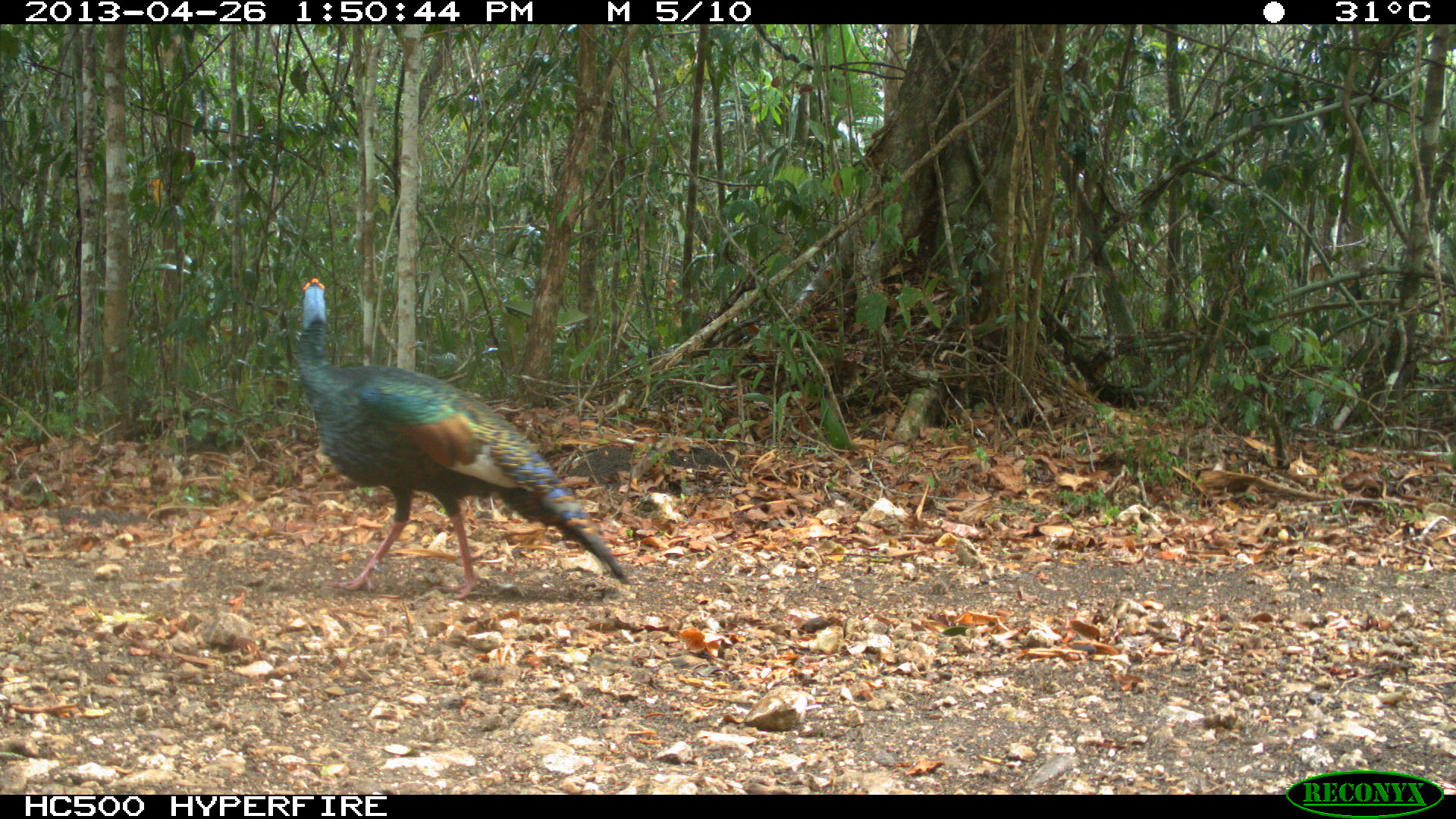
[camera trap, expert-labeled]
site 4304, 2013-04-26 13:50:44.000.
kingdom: Animalia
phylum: Chordata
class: Aves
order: Galliformes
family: Phasianidae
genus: Meleagris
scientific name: Meleagris ocellata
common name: ocellated turkey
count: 1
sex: male